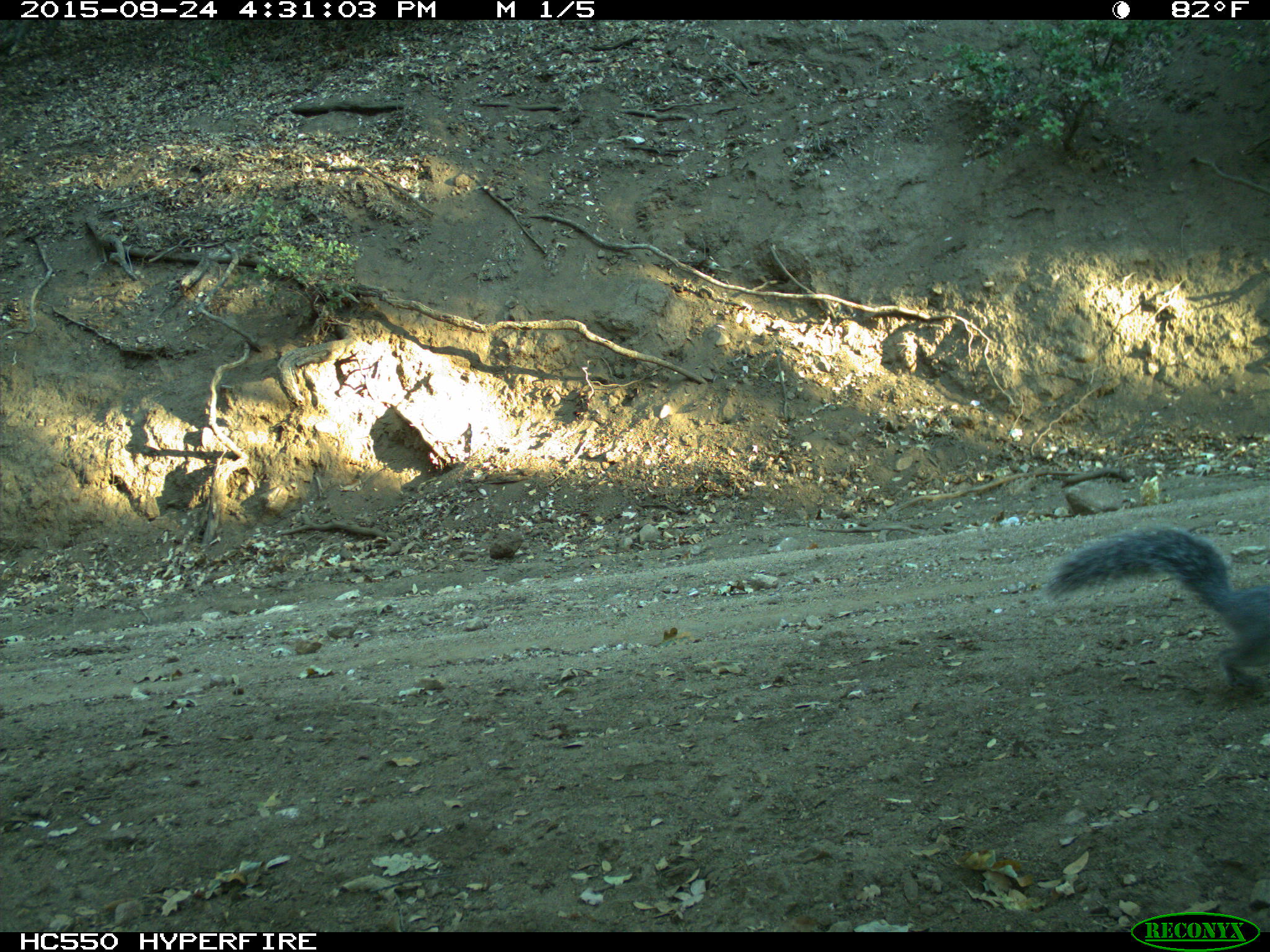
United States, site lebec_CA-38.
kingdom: Animalia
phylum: Chordata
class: Mammalia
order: Rodentia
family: Sciuridae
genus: Sciurus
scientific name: Sciurus carolinensis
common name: eastern gray squirrel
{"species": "Sciurus carolinensis (eastern gray squirrel)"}